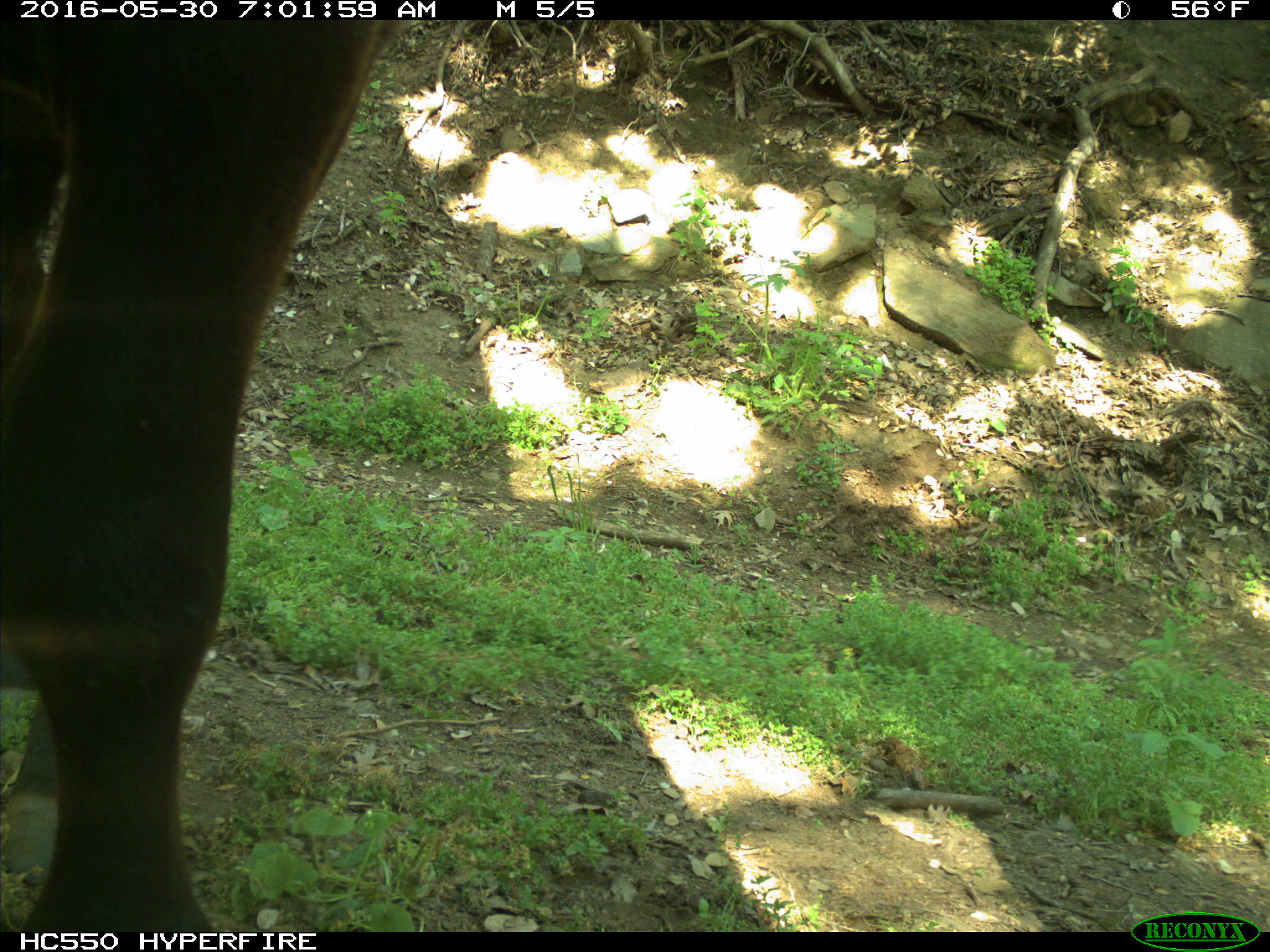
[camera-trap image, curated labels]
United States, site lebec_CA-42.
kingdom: Animalia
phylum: Chordata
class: Mammalia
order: Artiodactyla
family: Bovidae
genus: Bos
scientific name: Bos taurus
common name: domestic cow